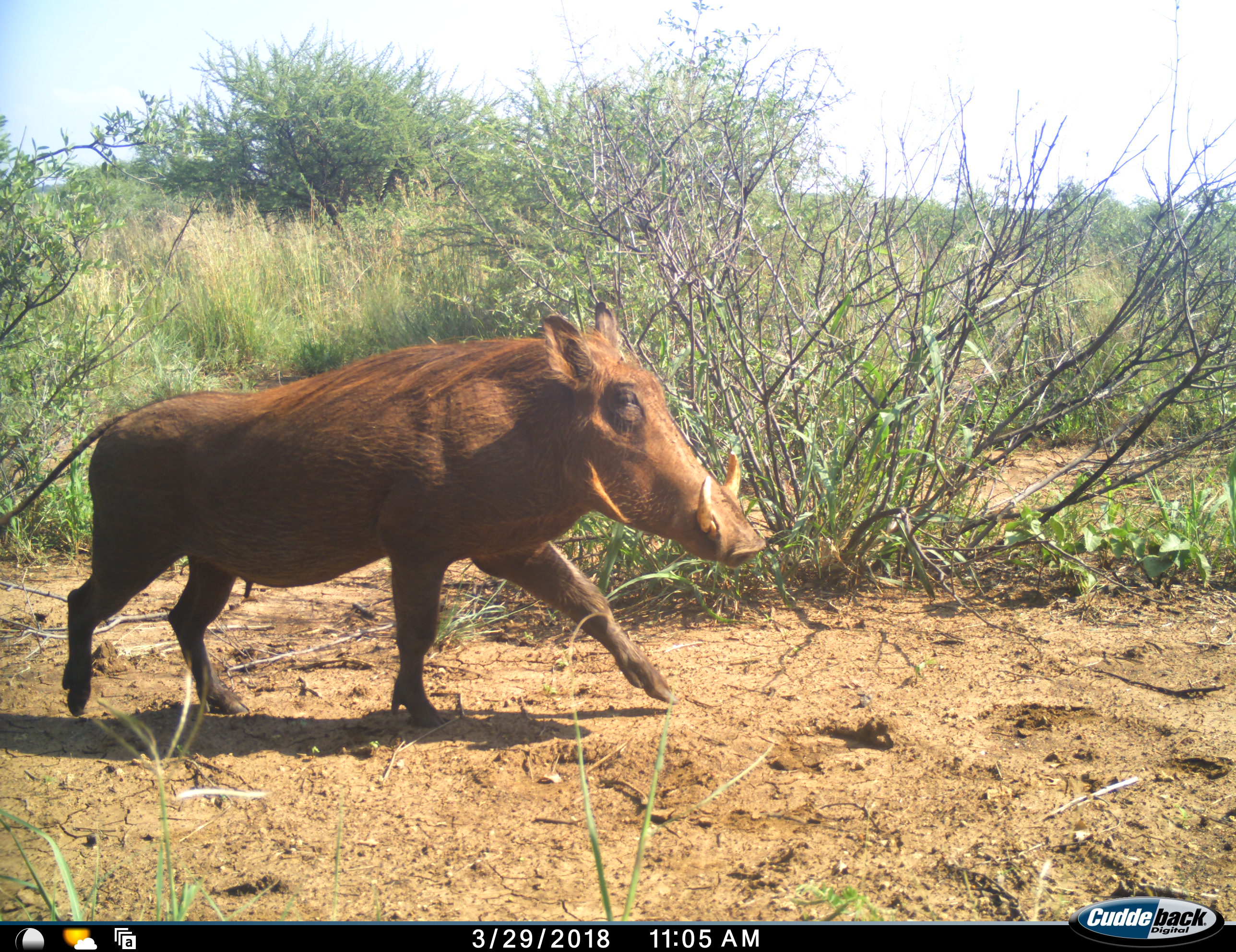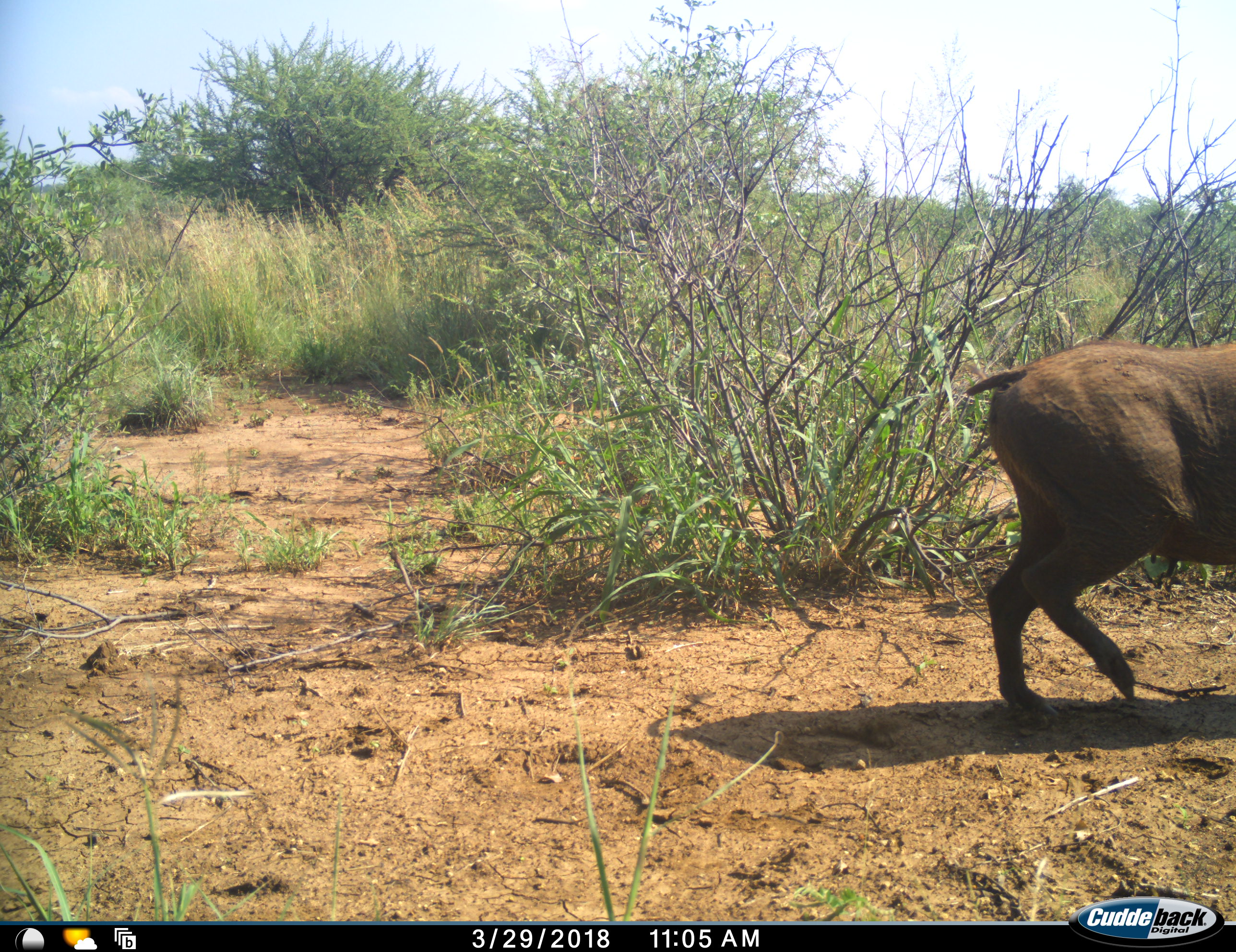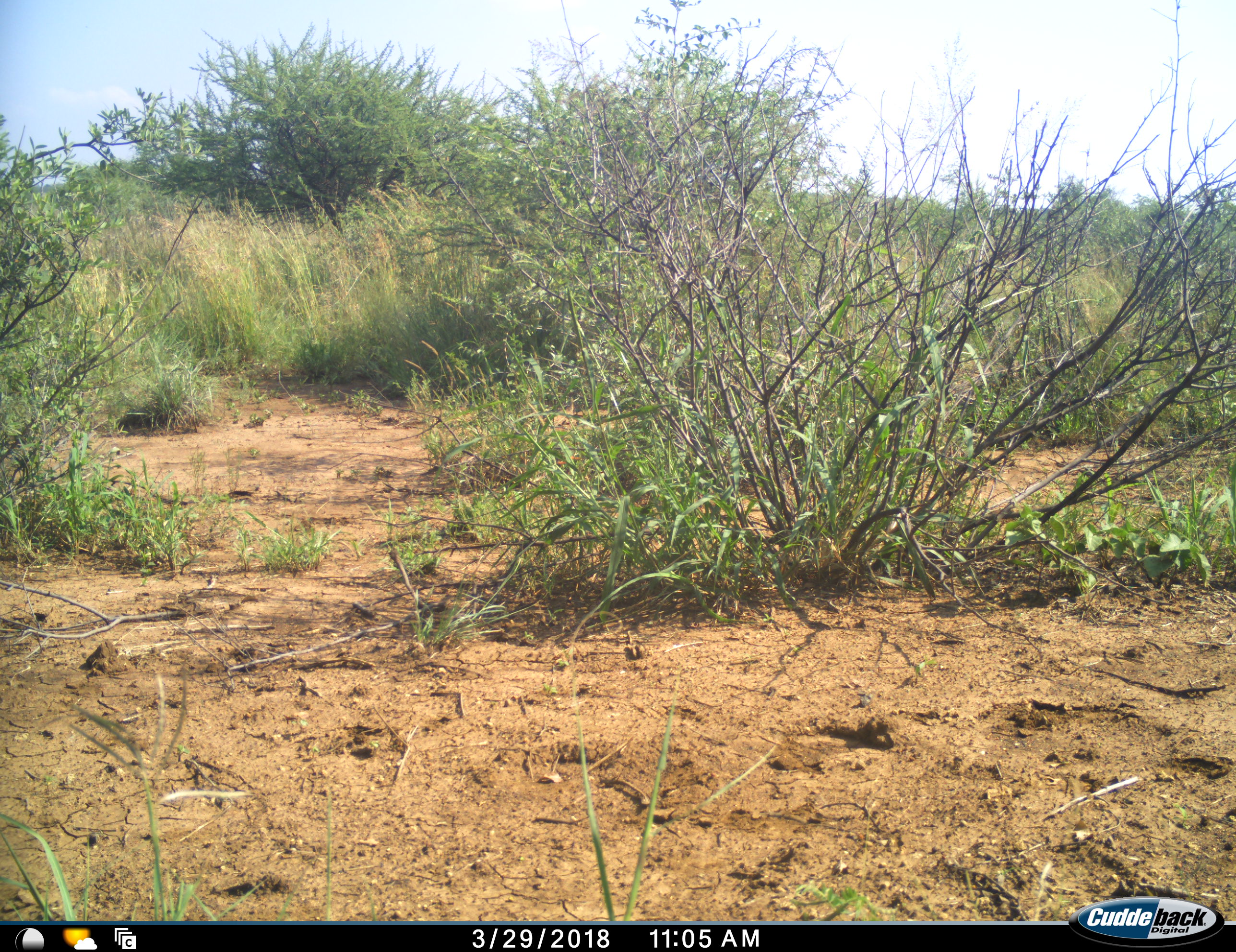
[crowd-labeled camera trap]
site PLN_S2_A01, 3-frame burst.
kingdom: Animalia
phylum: Chordata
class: Mammalia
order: Artiodactyla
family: Suidae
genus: Phacochoerus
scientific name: Phacochoerus africanus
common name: warthog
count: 1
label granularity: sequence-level